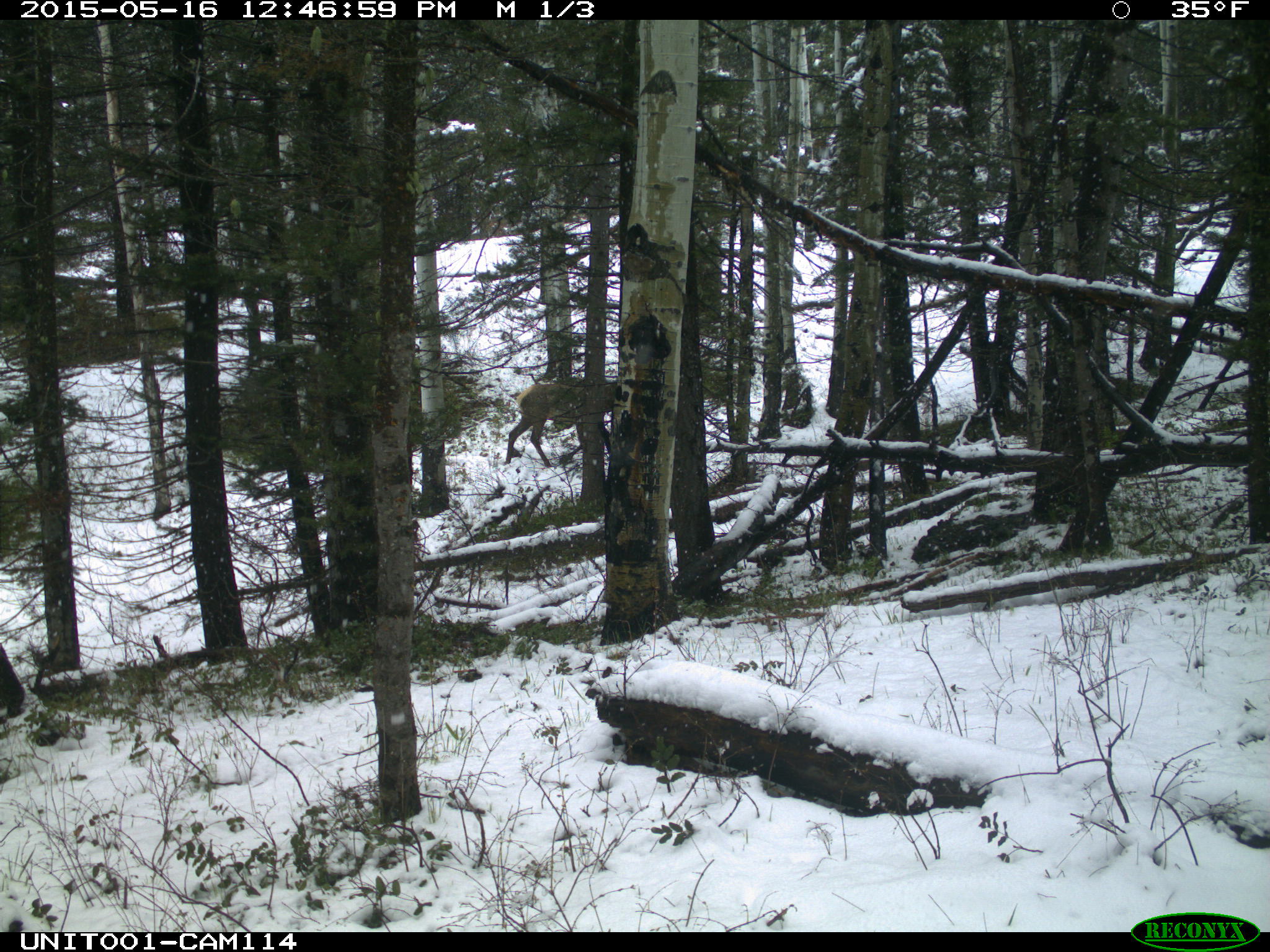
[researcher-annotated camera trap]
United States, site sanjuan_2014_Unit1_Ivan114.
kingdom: Animalia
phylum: Chordata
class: Mammalia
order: Artiodactyla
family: Cervidae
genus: Cervus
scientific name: Cervus elaphus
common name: red deer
Cervus elaphus (red deer).